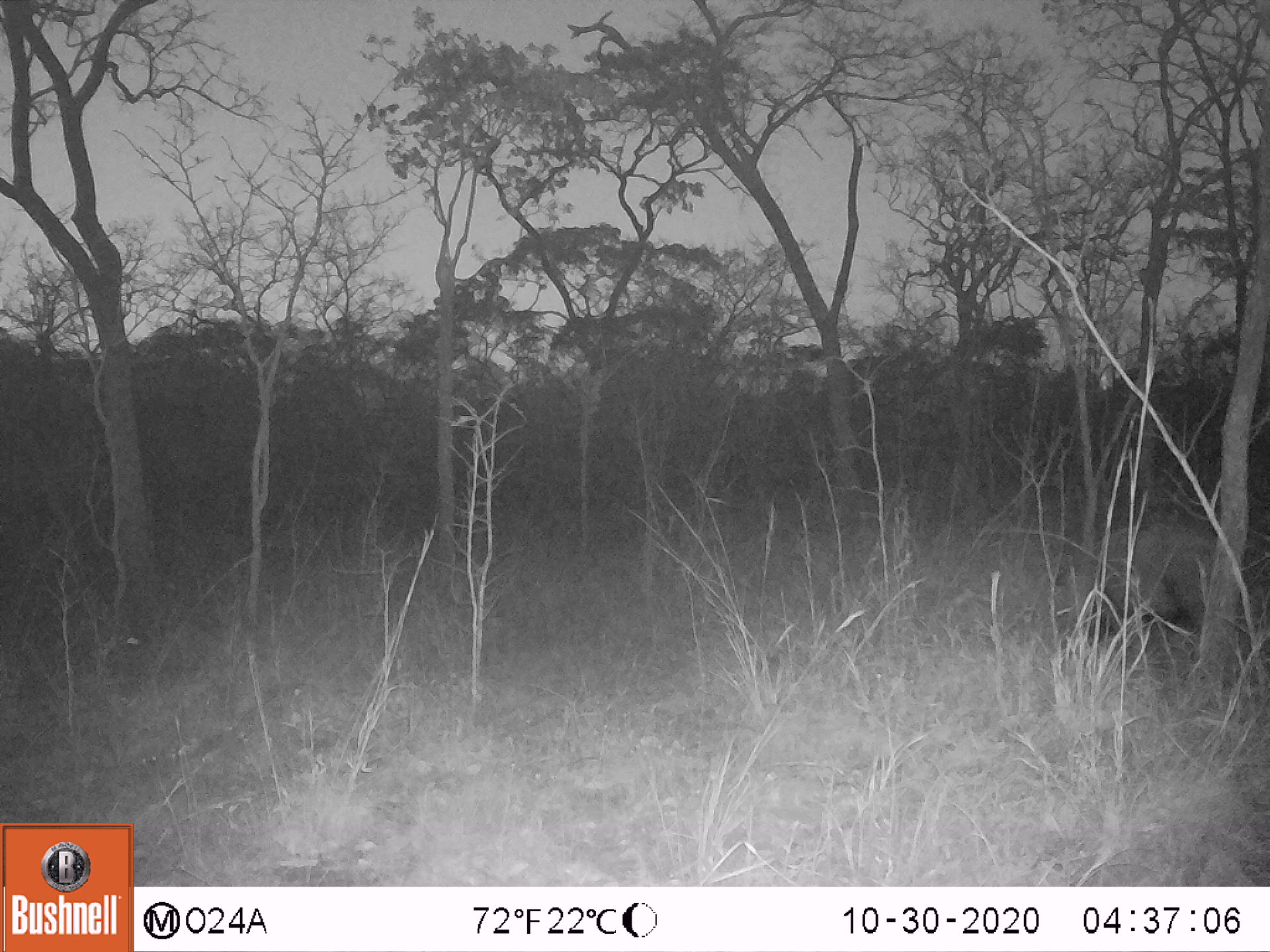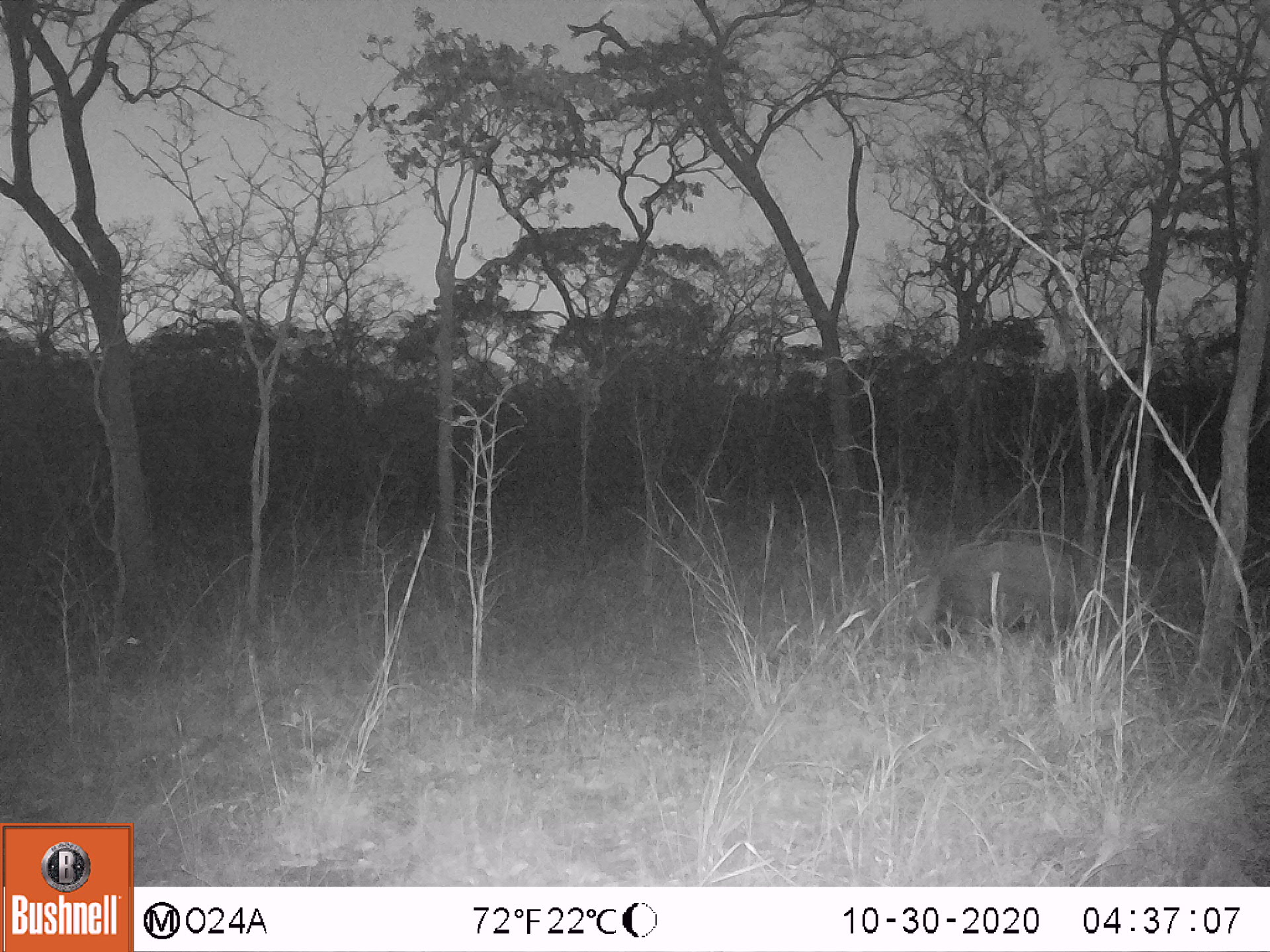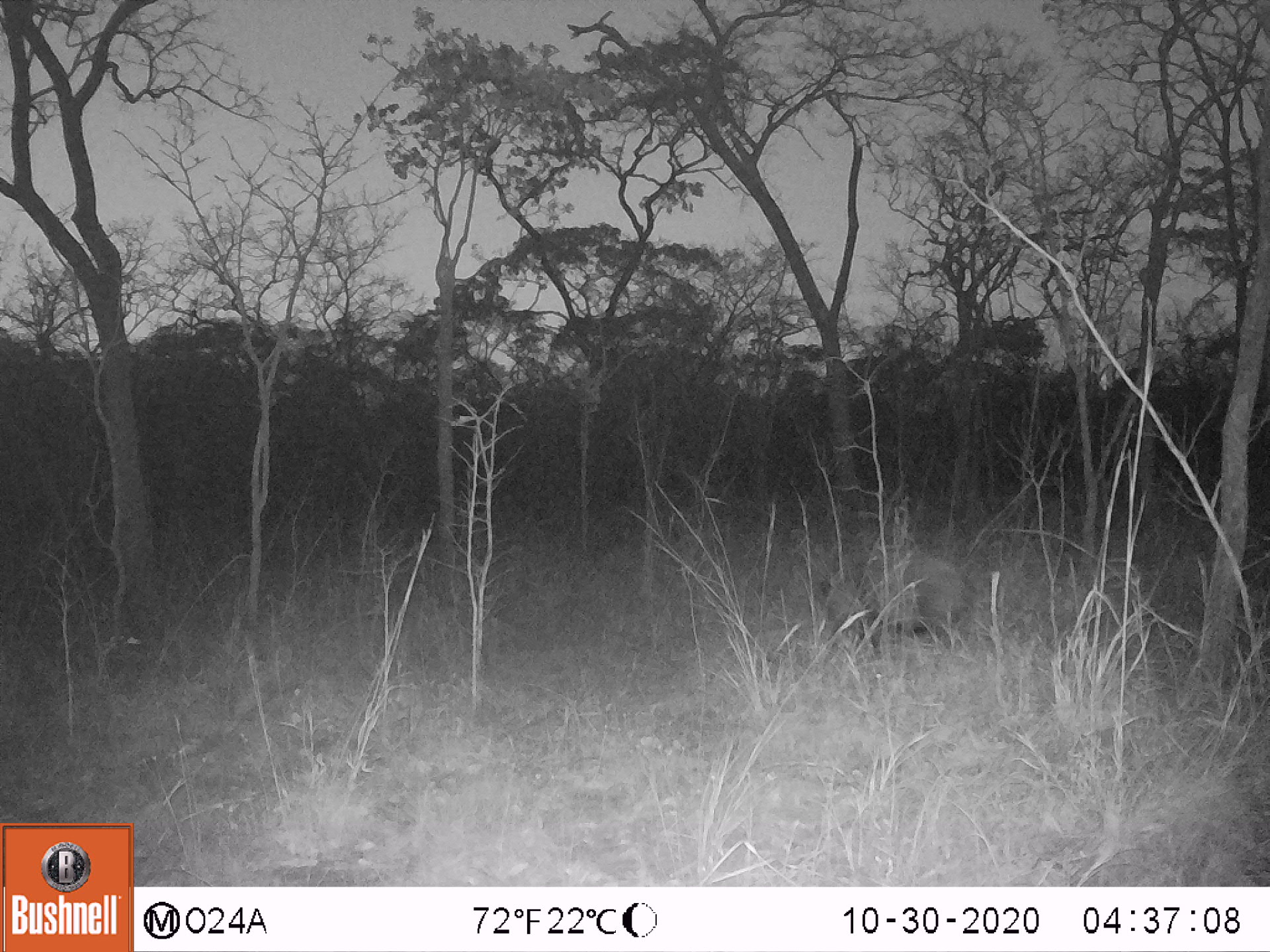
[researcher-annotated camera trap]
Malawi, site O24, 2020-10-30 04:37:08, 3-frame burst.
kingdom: Animalia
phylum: Chordata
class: Mammalia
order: Artiodactyla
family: Suidae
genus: Potamochoerus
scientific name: Potamochoerus larvatus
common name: bushpig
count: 1